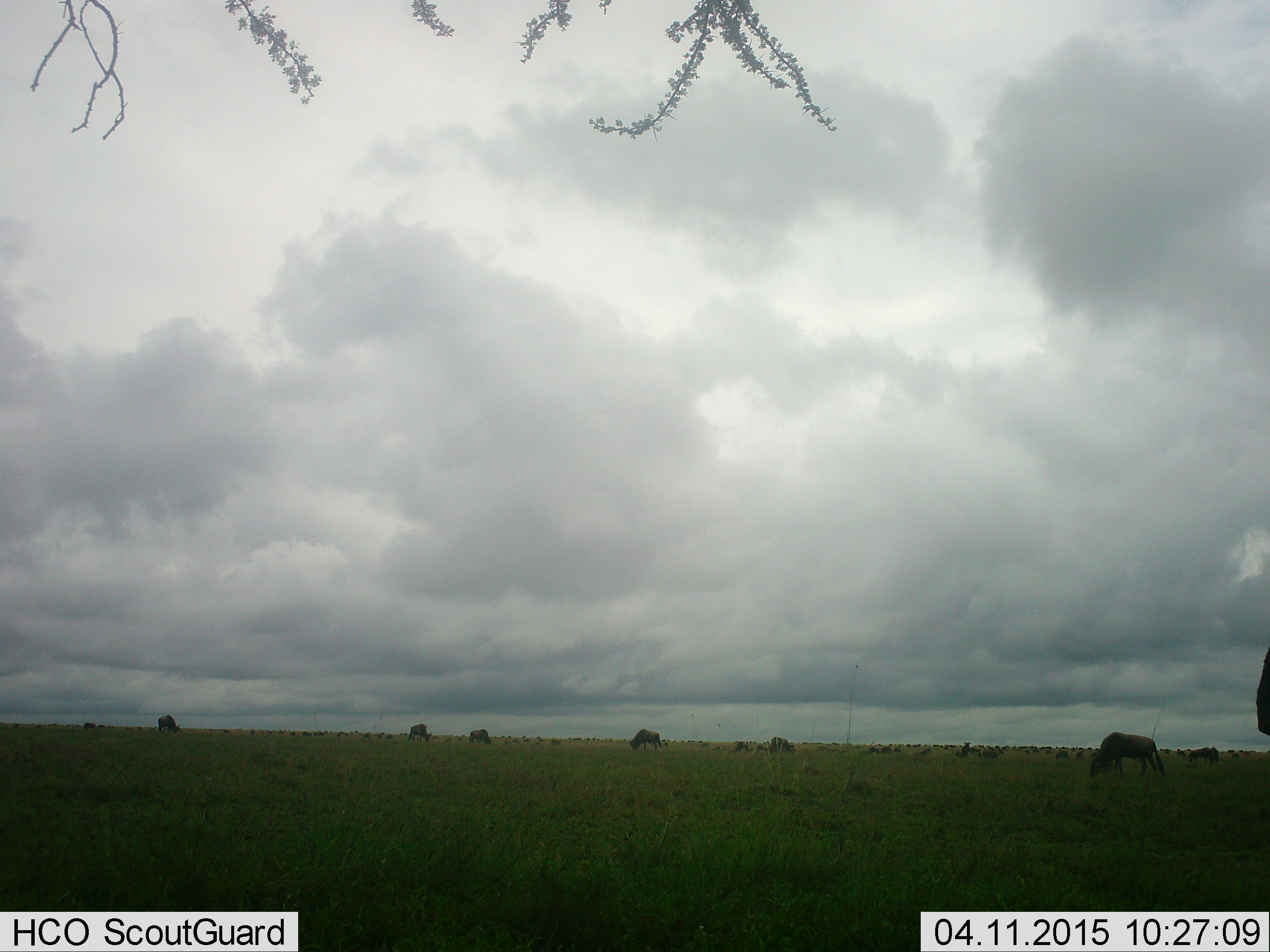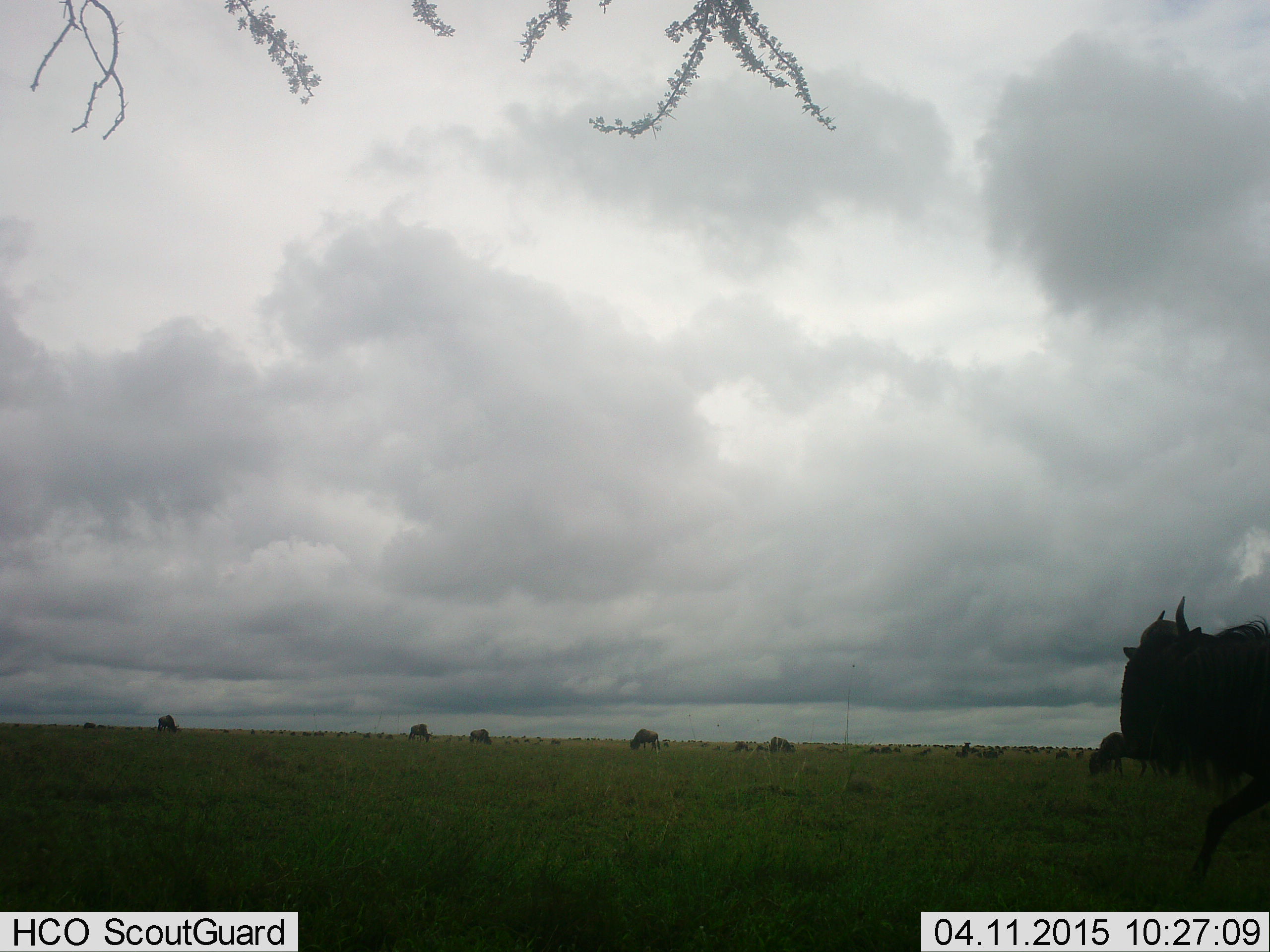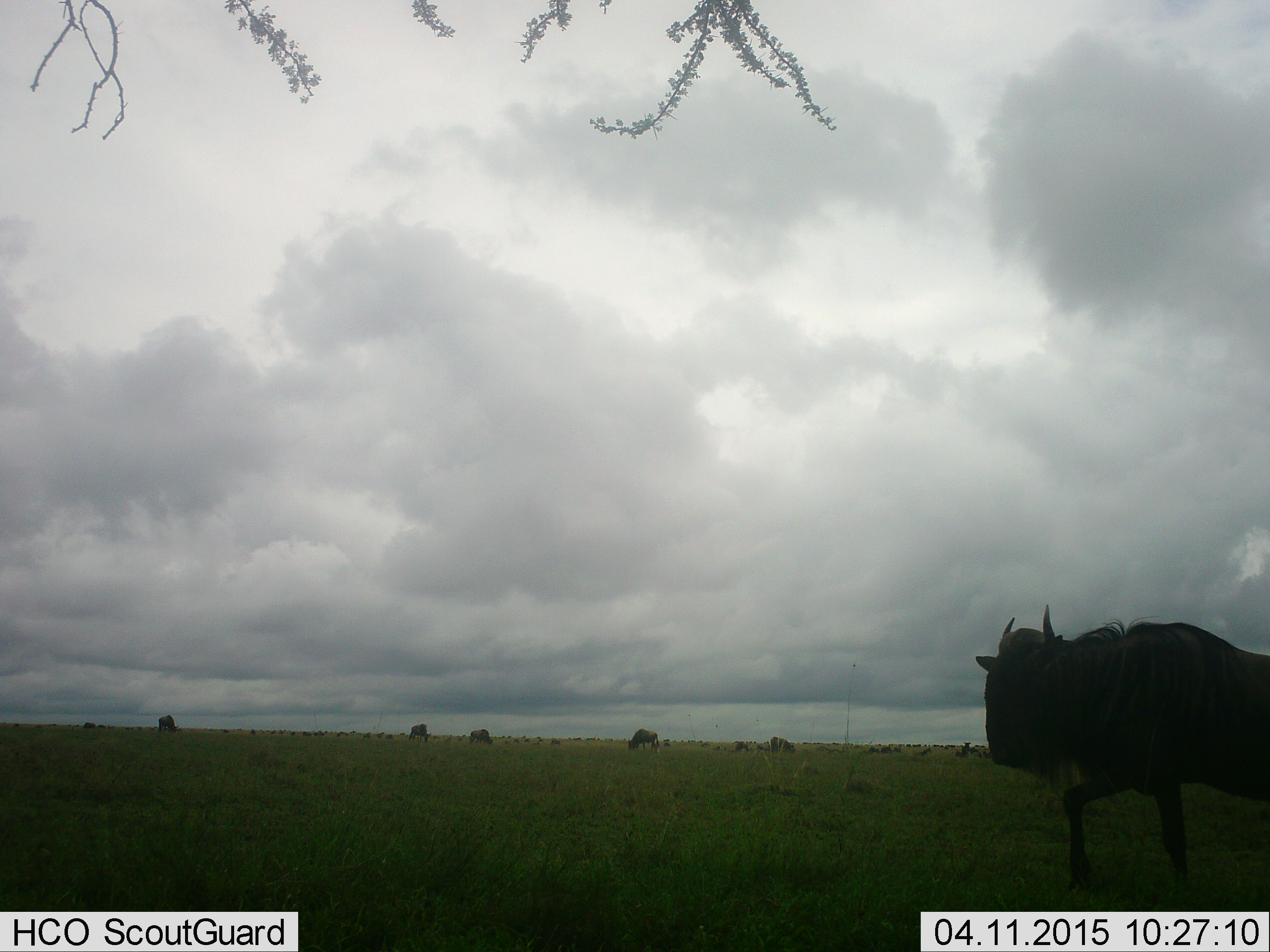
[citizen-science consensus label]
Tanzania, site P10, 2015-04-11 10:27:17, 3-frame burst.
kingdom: Animalia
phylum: Chordata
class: Mammalia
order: Artiodactyla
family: Bovidae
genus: Connochaetes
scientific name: Connochaetes taurinus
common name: blue wildebeest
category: wildebeest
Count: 11-50.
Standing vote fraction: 60%.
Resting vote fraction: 10%.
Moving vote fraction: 70%.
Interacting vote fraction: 0%.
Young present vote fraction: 0%.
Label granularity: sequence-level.